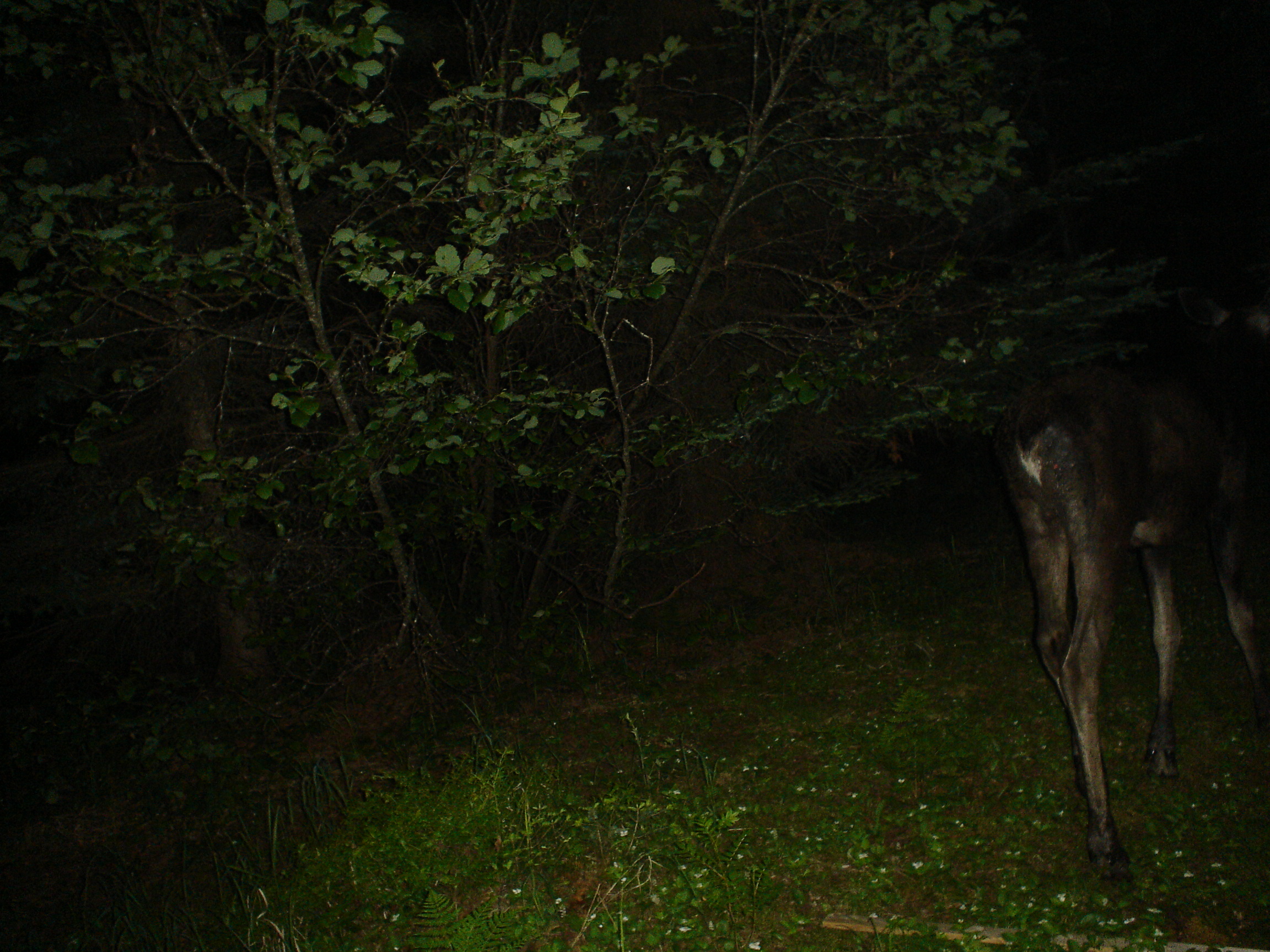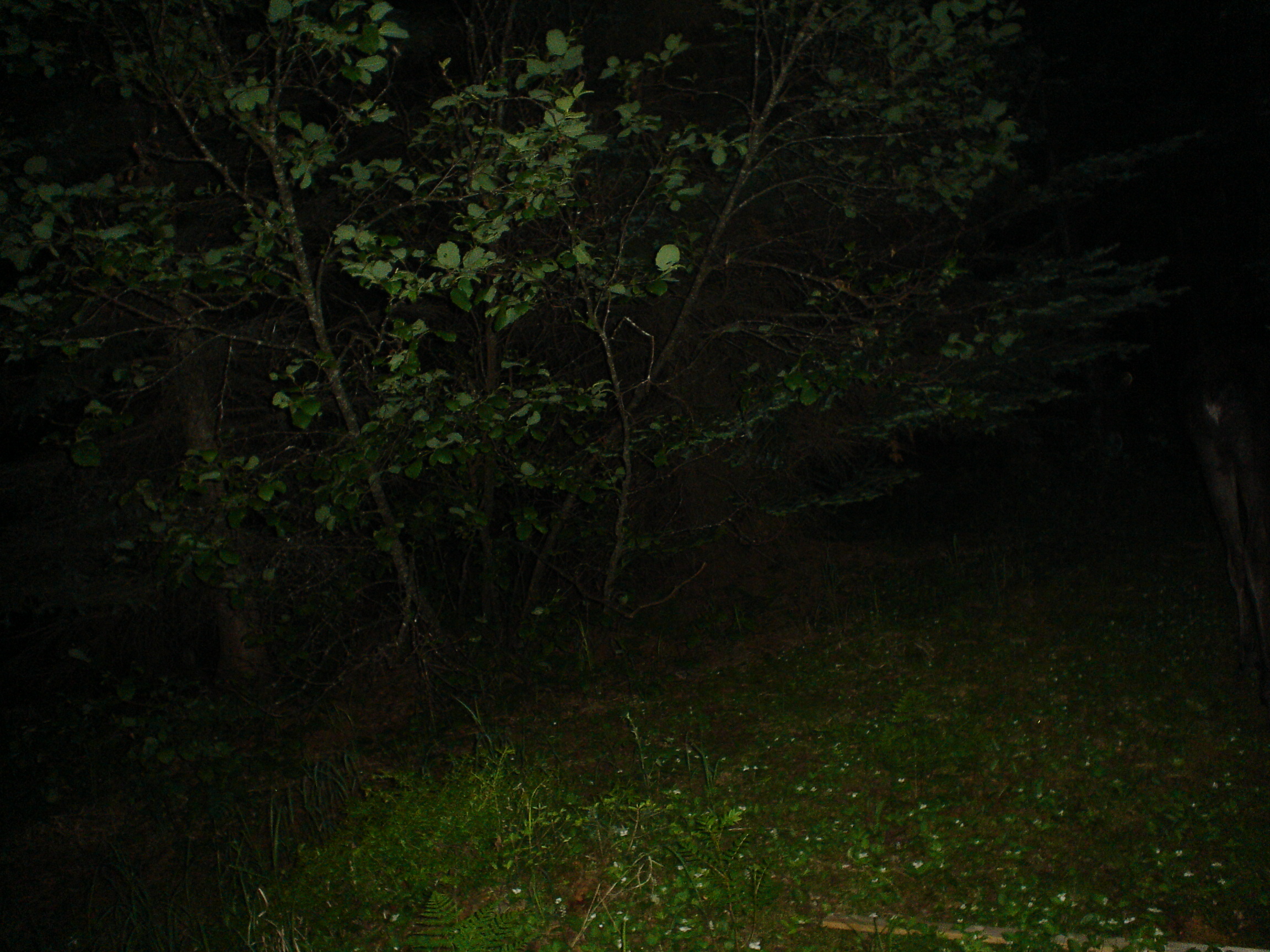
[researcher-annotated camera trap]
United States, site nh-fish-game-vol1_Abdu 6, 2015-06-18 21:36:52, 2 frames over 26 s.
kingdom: Animalia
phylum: Chordata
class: Mammalia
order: Artiodactyla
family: Cervidae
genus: Alces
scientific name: Alces alces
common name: moose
Moose (Alces alces).